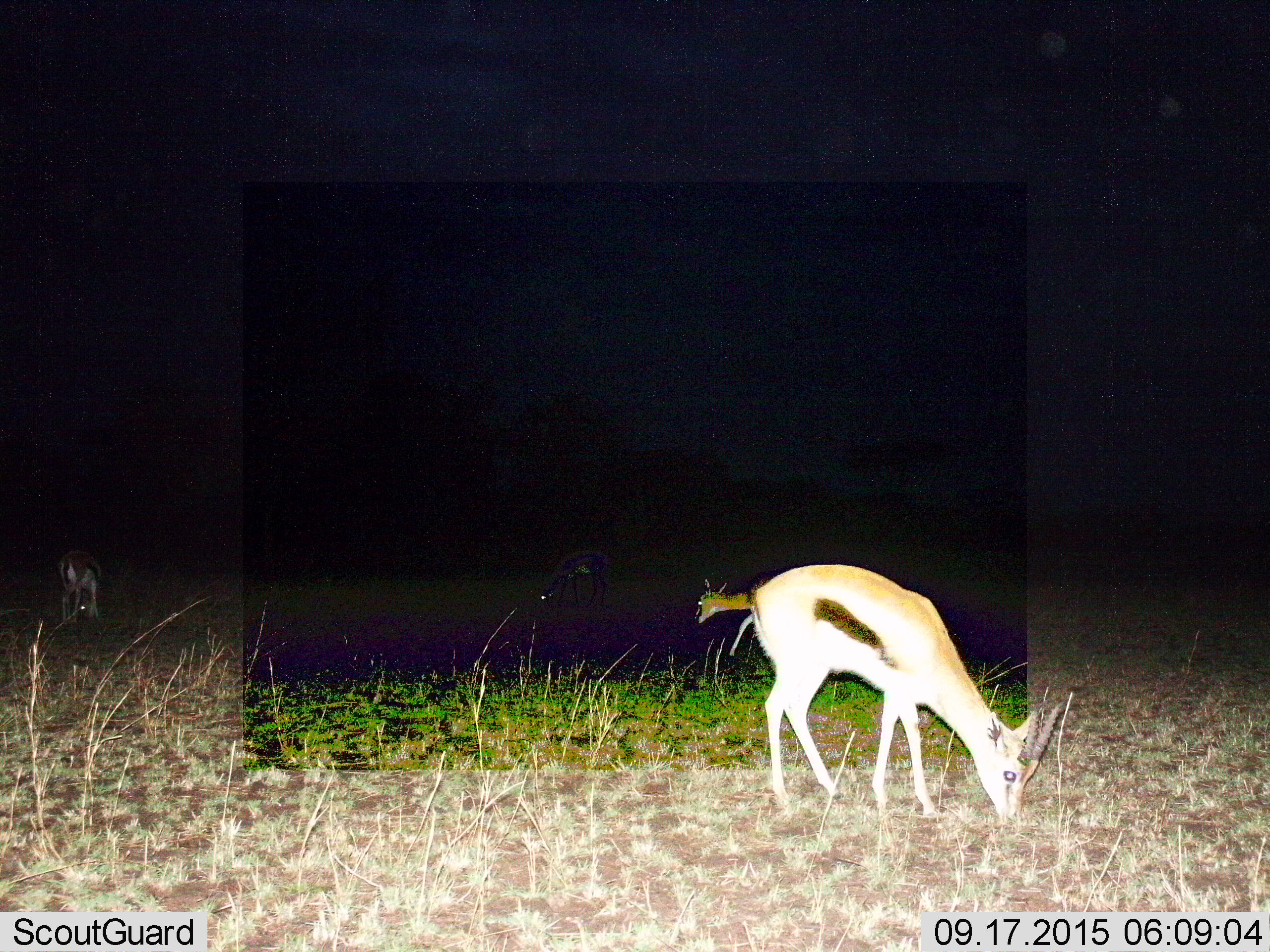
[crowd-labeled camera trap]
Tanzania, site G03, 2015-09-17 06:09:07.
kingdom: Animalia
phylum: Chordata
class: Mammalia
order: Artiodactyla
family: Bovidae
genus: Eudorcas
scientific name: Eudorcas thomsonii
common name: thomson's gazelle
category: gazellethomsons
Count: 3.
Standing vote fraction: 26%.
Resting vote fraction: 0%.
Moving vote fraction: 21%.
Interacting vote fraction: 0%.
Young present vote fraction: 16%.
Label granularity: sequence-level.